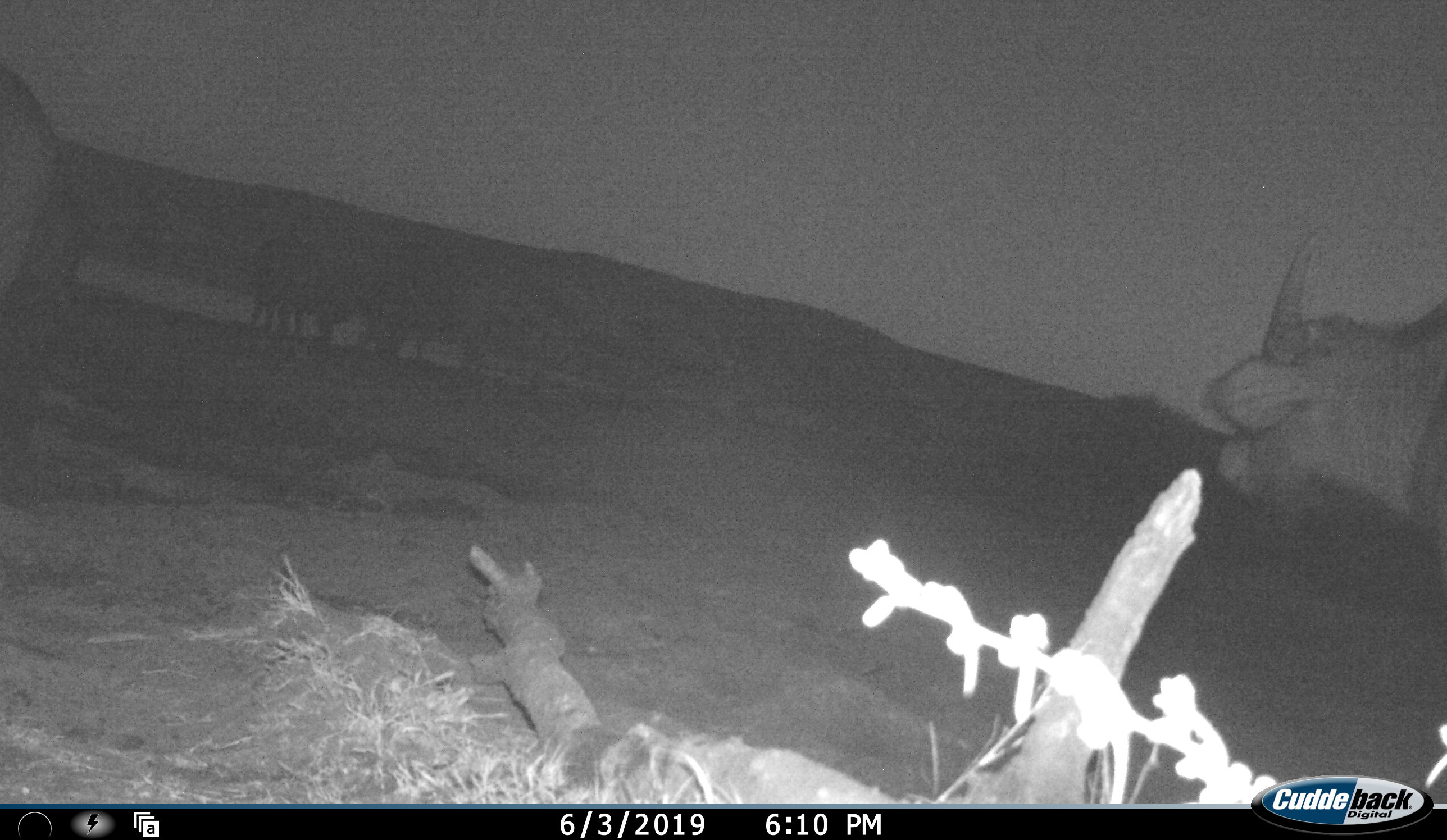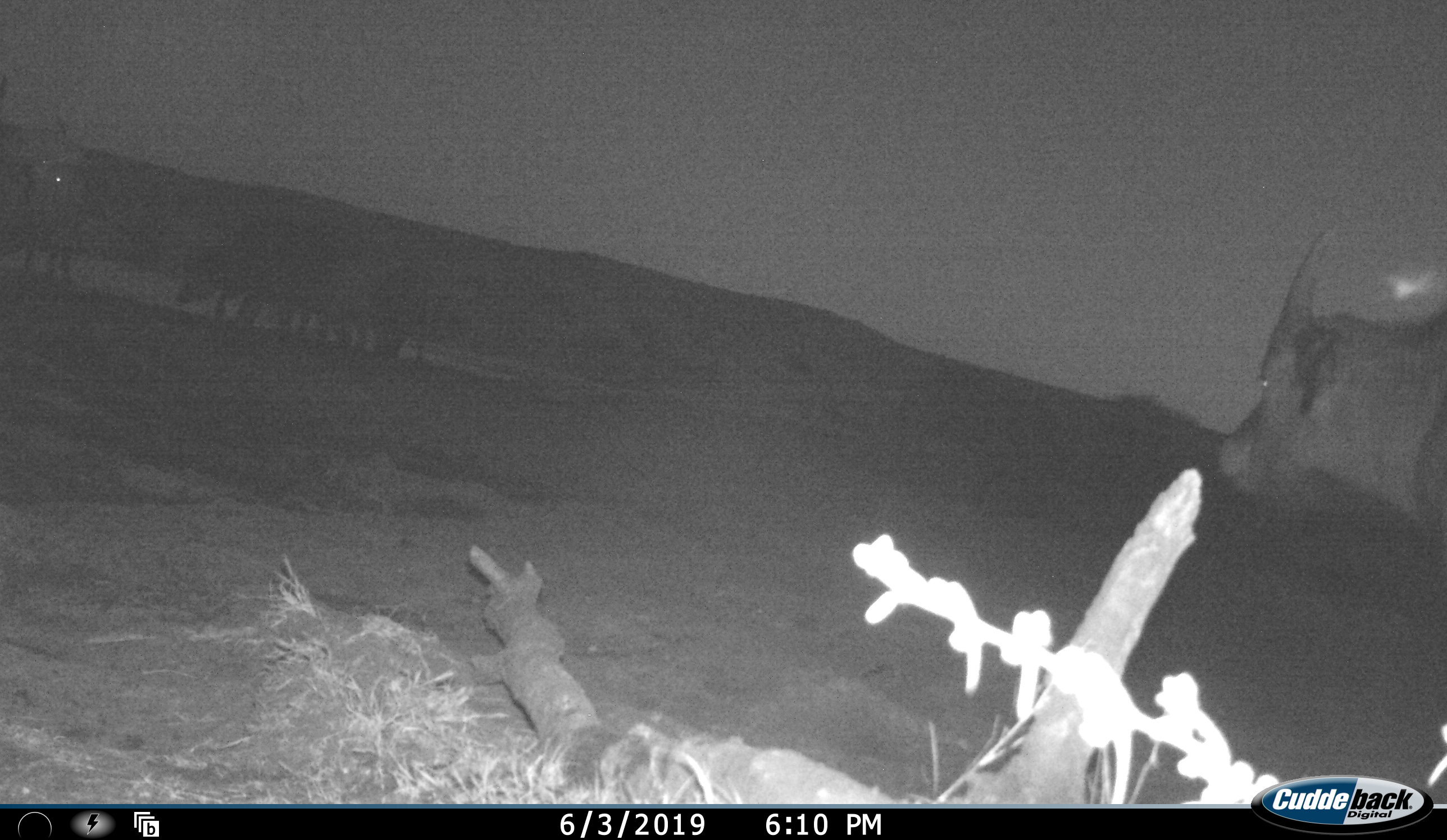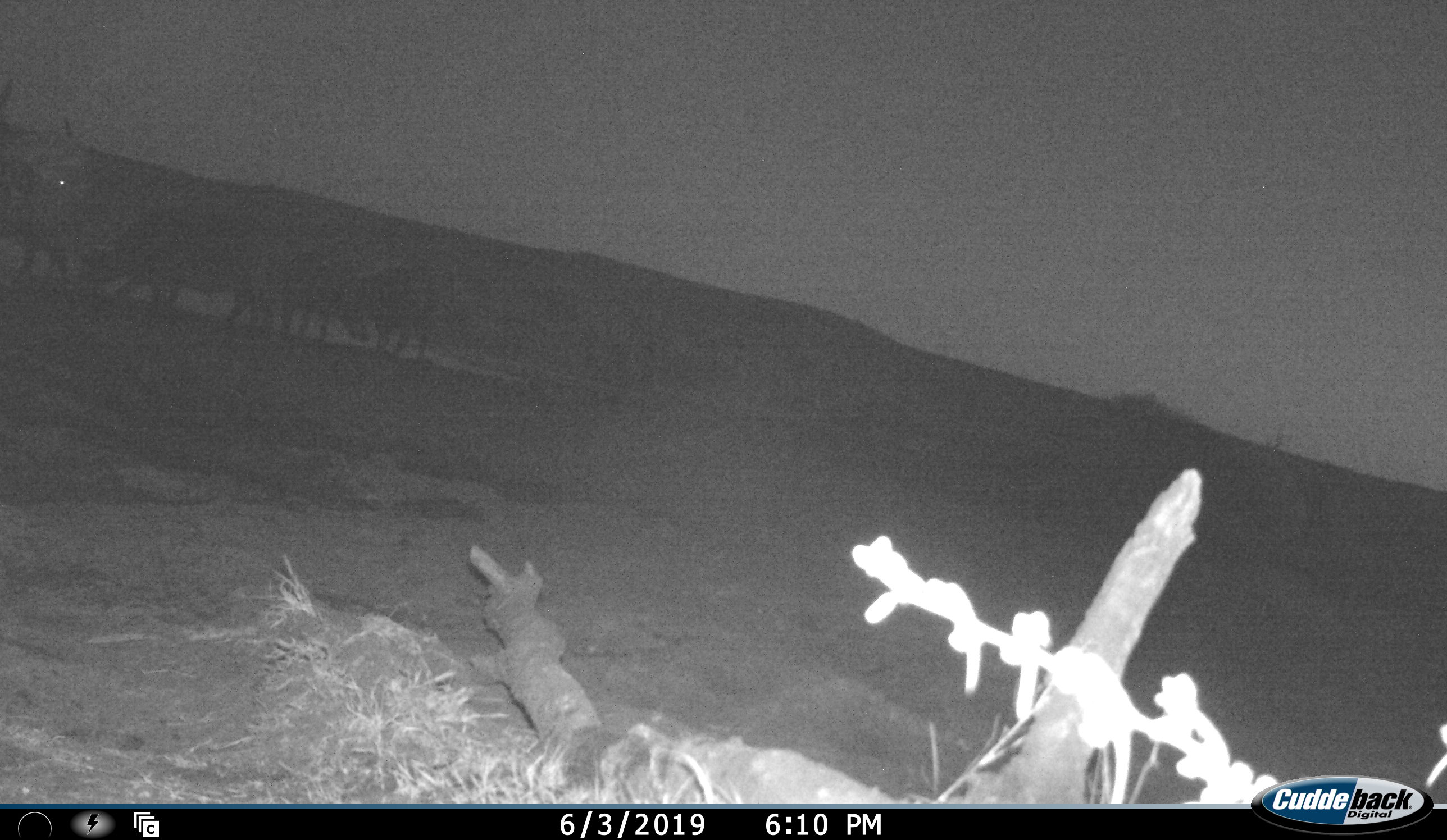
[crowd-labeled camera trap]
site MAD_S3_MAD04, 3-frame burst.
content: unidentified animal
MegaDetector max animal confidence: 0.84